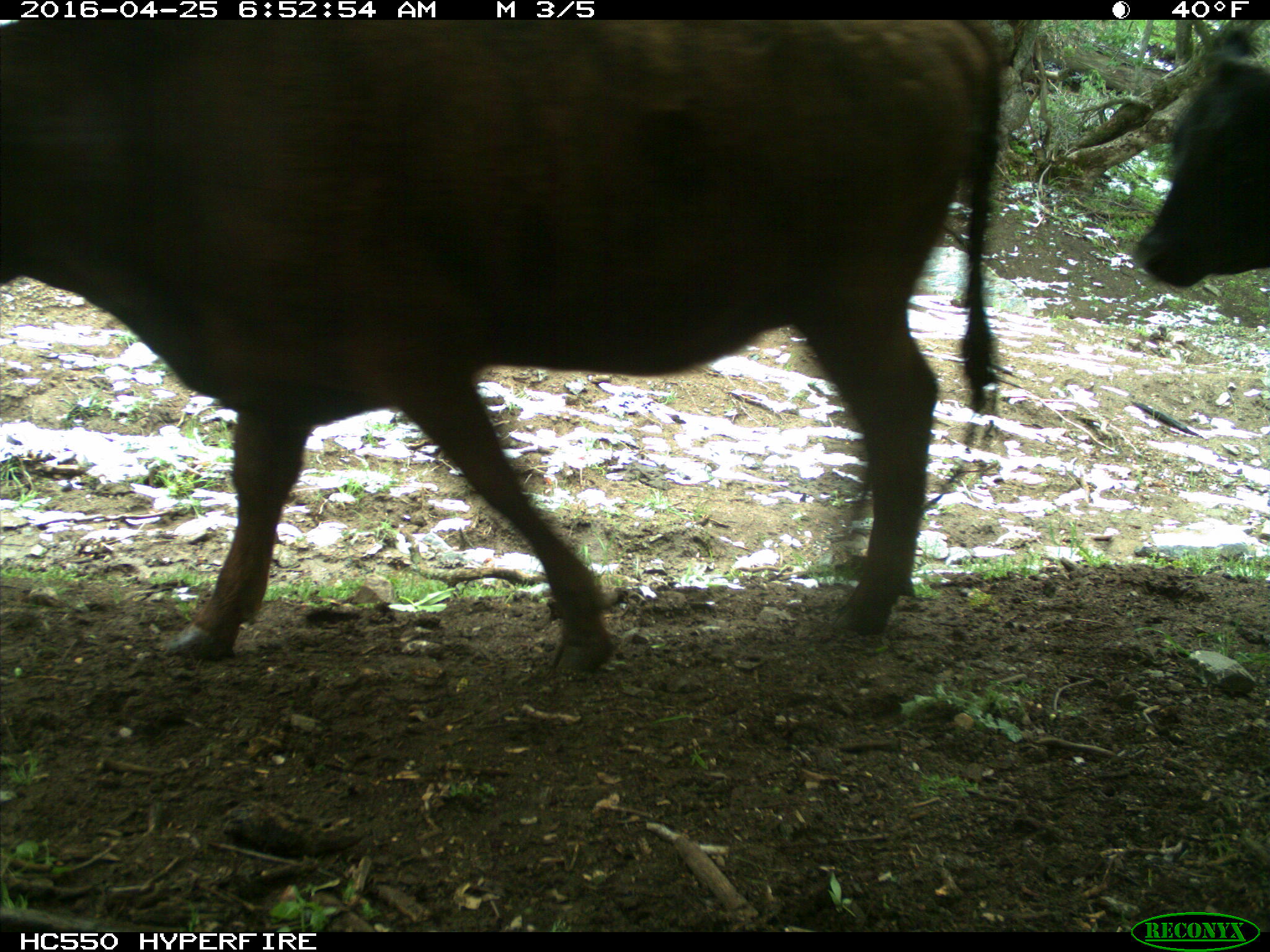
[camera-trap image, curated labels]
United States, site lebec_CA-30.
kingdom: Animalia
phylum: Chordata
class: Mammalia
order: Artiodactyla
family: Bovidae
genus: Bos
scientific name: Bos taurus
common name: domestic cow